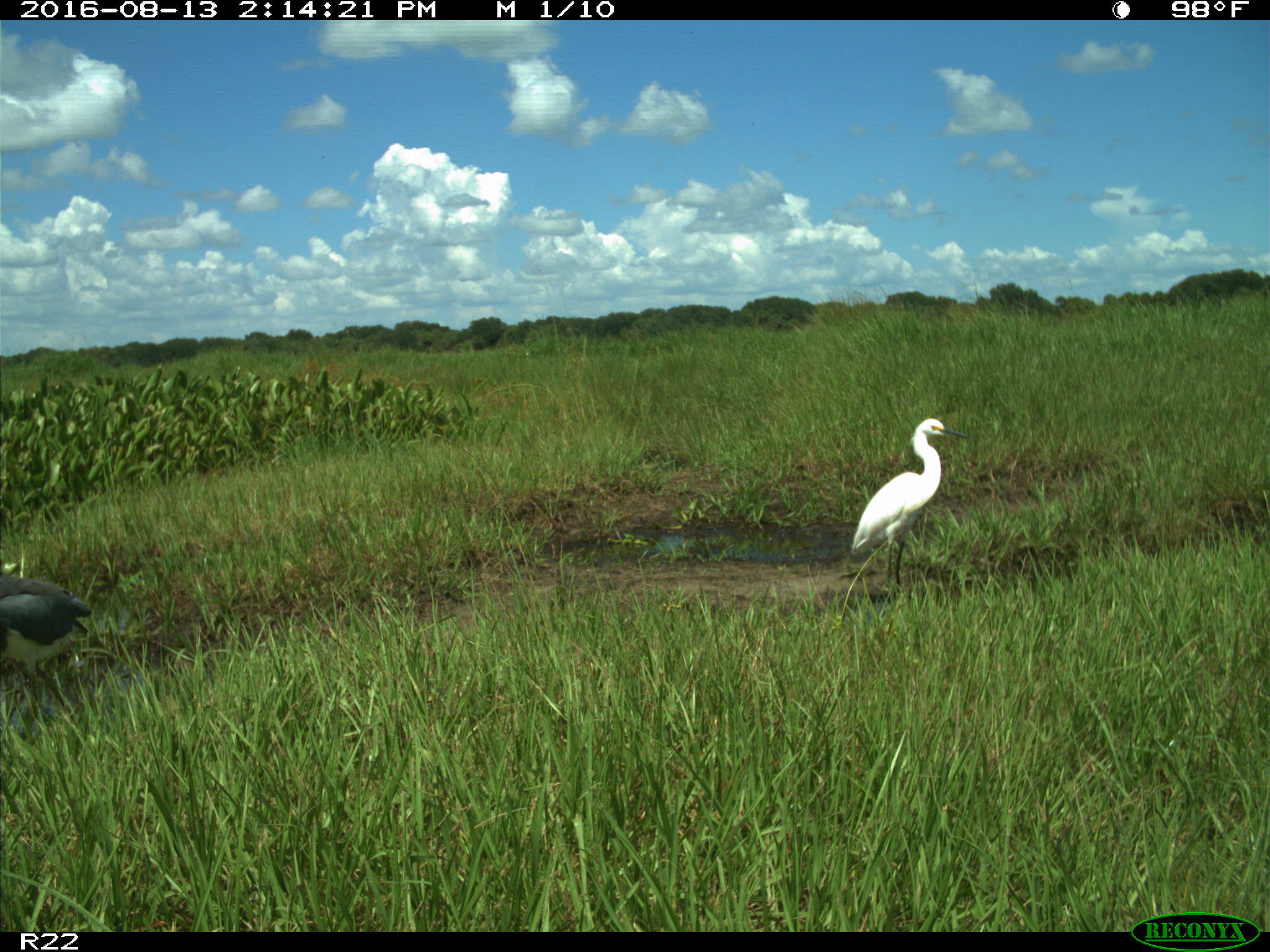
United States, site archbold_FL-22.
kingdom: Animalia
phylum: Chordata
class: Aves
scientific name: Aves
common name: birds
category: unidentified bird